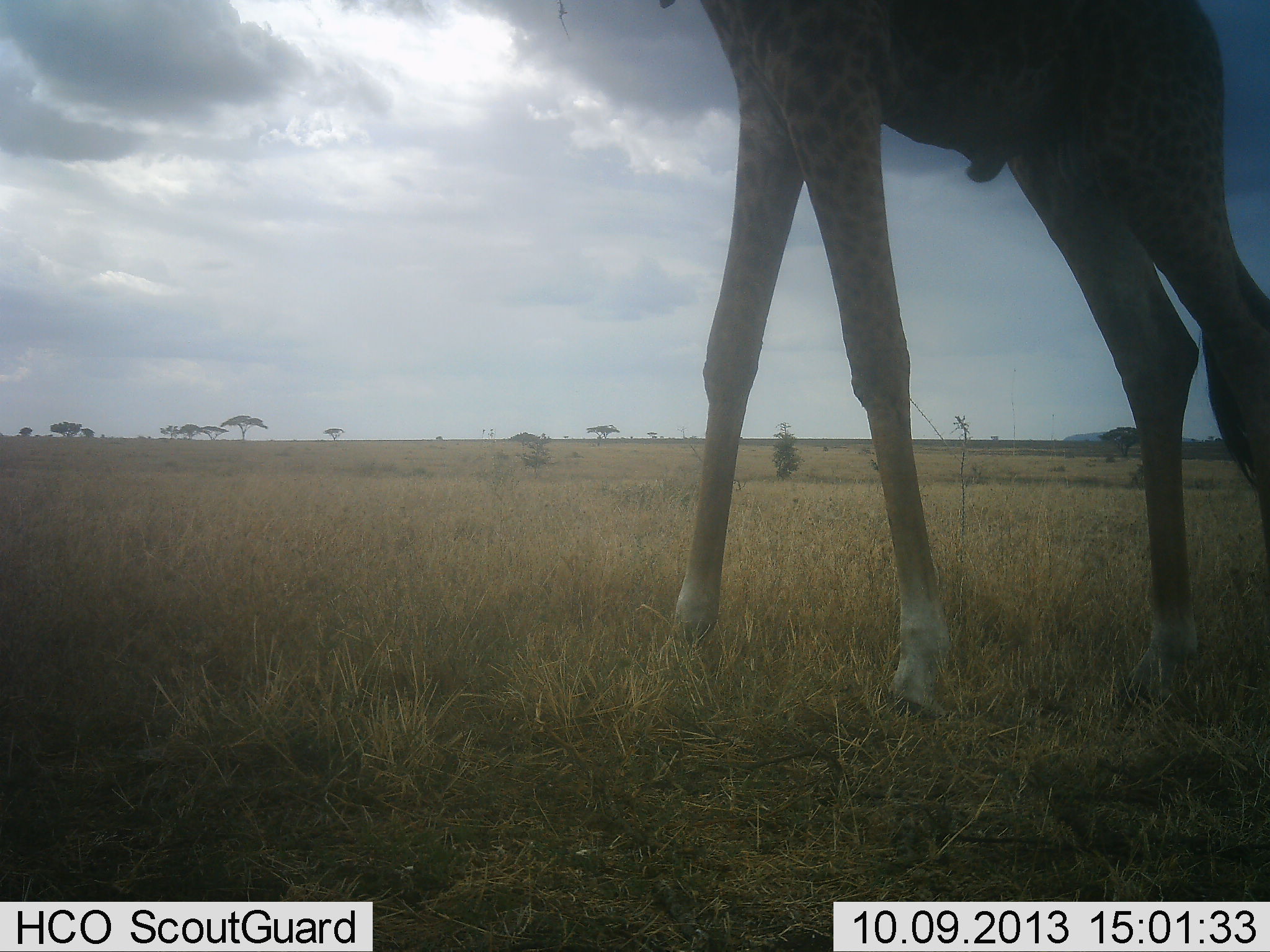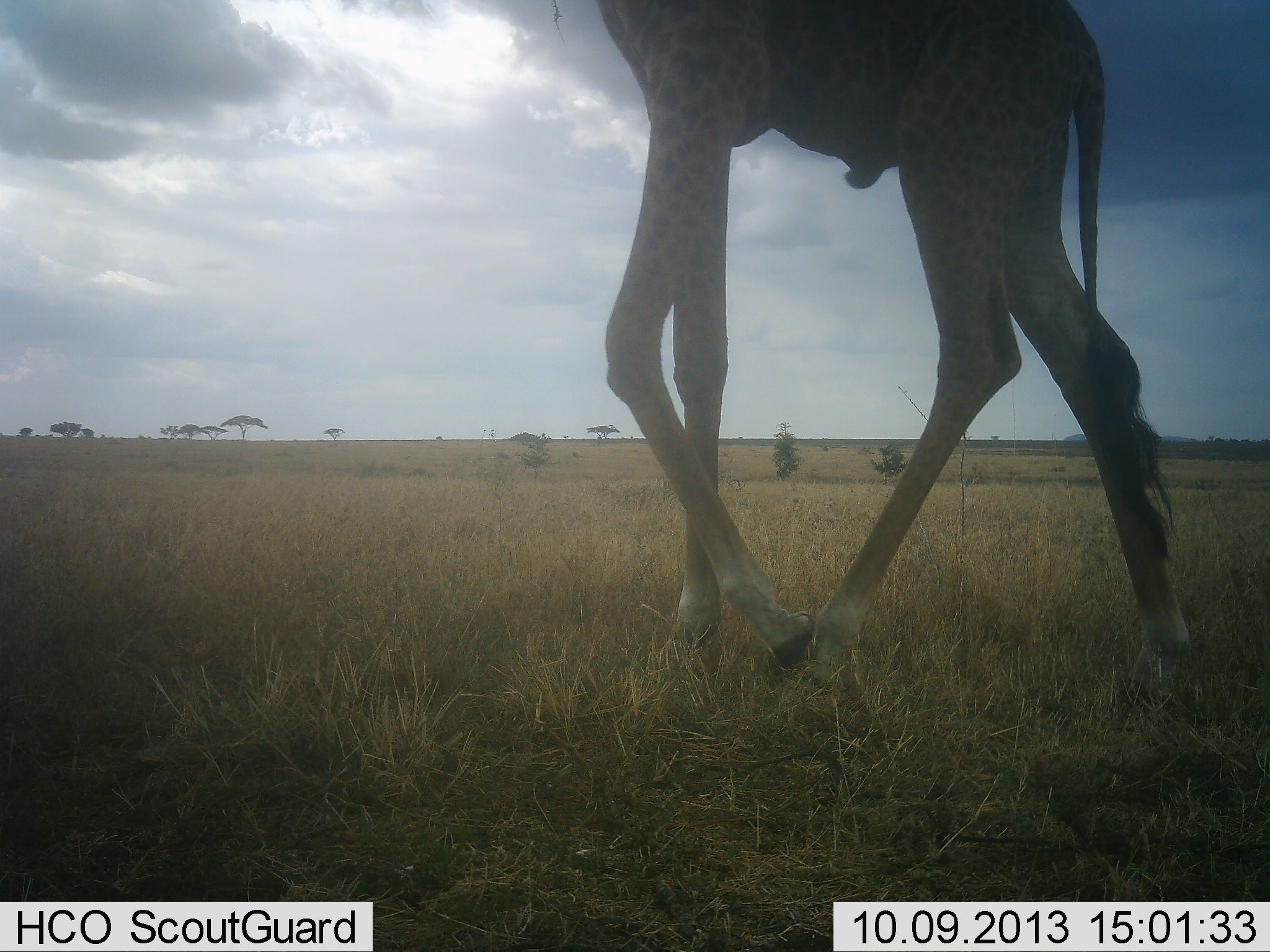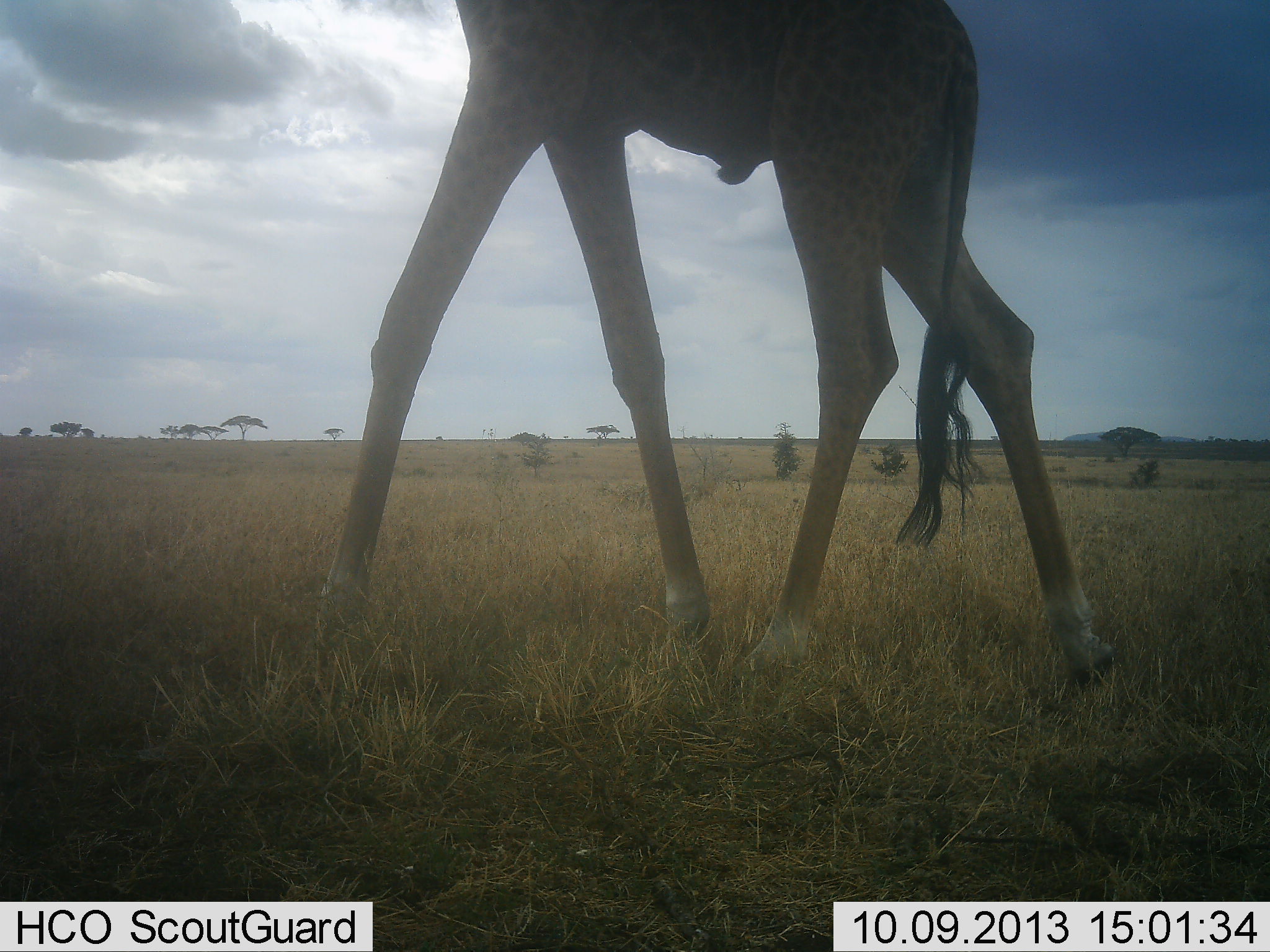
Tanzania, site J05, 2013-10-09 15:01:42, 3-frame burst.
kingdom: Animalia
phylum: Chordata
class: Mammalia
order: Artiodactyla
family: Giraffidae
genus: Giraffa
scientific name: Giraffa camelopardalis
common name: giraffe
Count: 1.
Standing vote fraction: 8%.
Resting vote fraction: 0%.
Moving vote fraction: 96%.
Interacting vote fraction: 0%.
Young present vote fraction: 0%.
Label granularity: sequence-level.